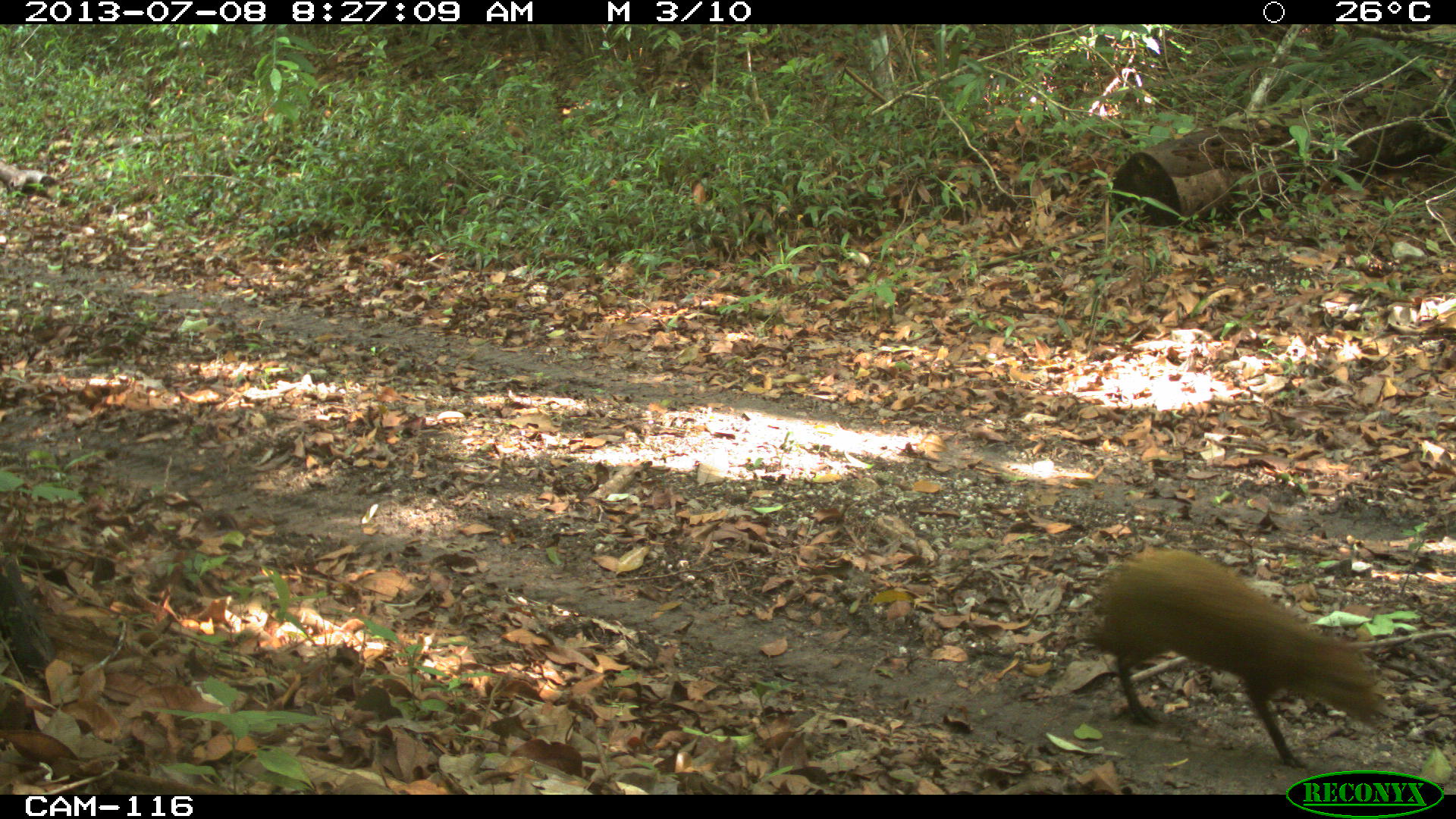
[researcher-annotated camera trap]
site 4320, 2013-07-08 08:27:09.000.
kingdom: Animalia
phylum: Chordata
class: Mammalia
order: Rodentia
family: Dasyproctidae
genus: Dasyprocta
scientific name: Dasyprocta punctata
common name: central american agouti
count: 1